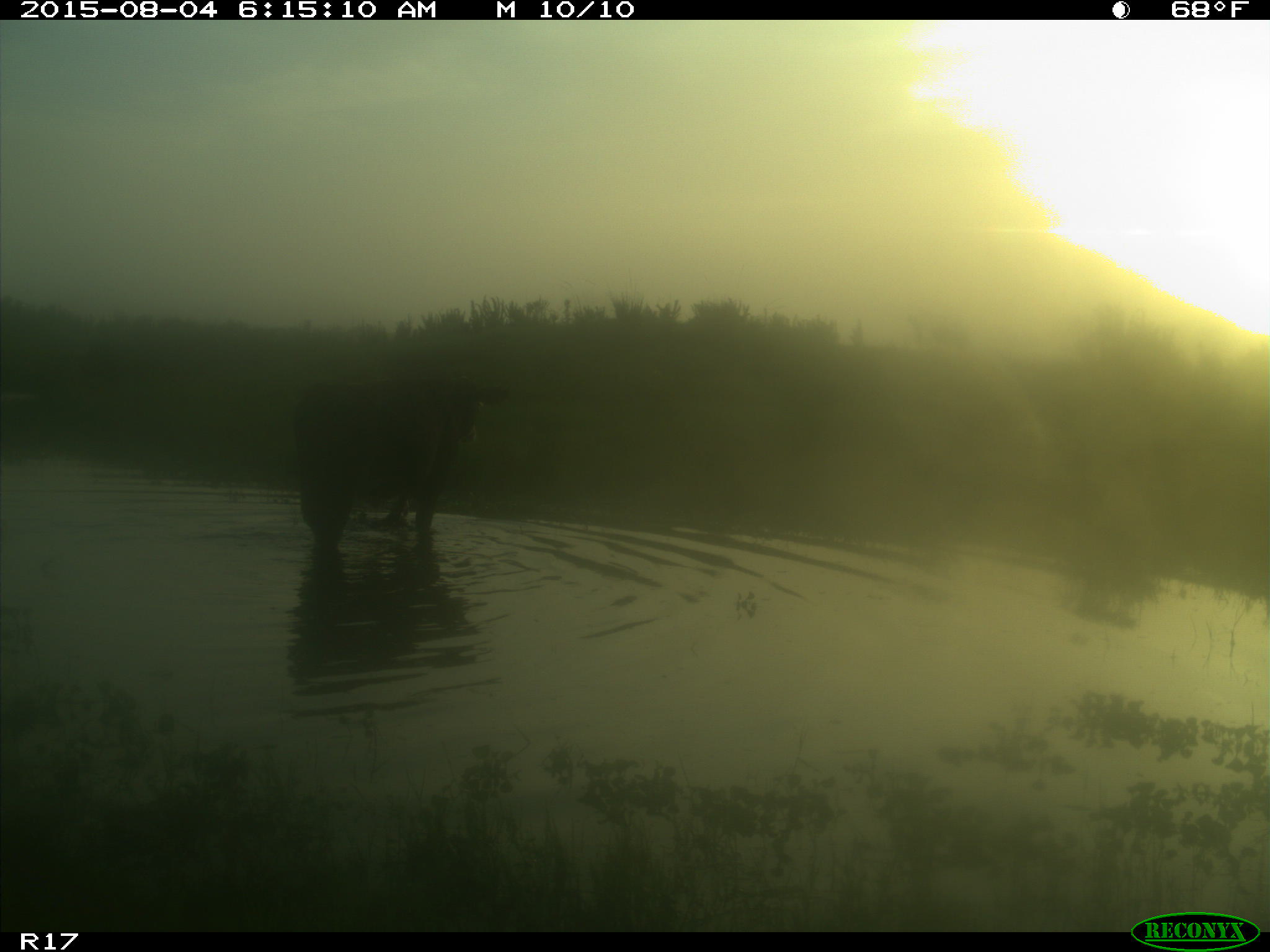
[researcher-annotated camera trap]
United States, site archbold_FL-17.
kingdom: Animalia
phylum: Chordata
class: Mammalia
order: Artiodactyla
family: Bovidae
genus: Bos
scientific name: Bos taurus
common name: domestic cow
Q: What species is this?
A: Bos taurus (domestic cow).